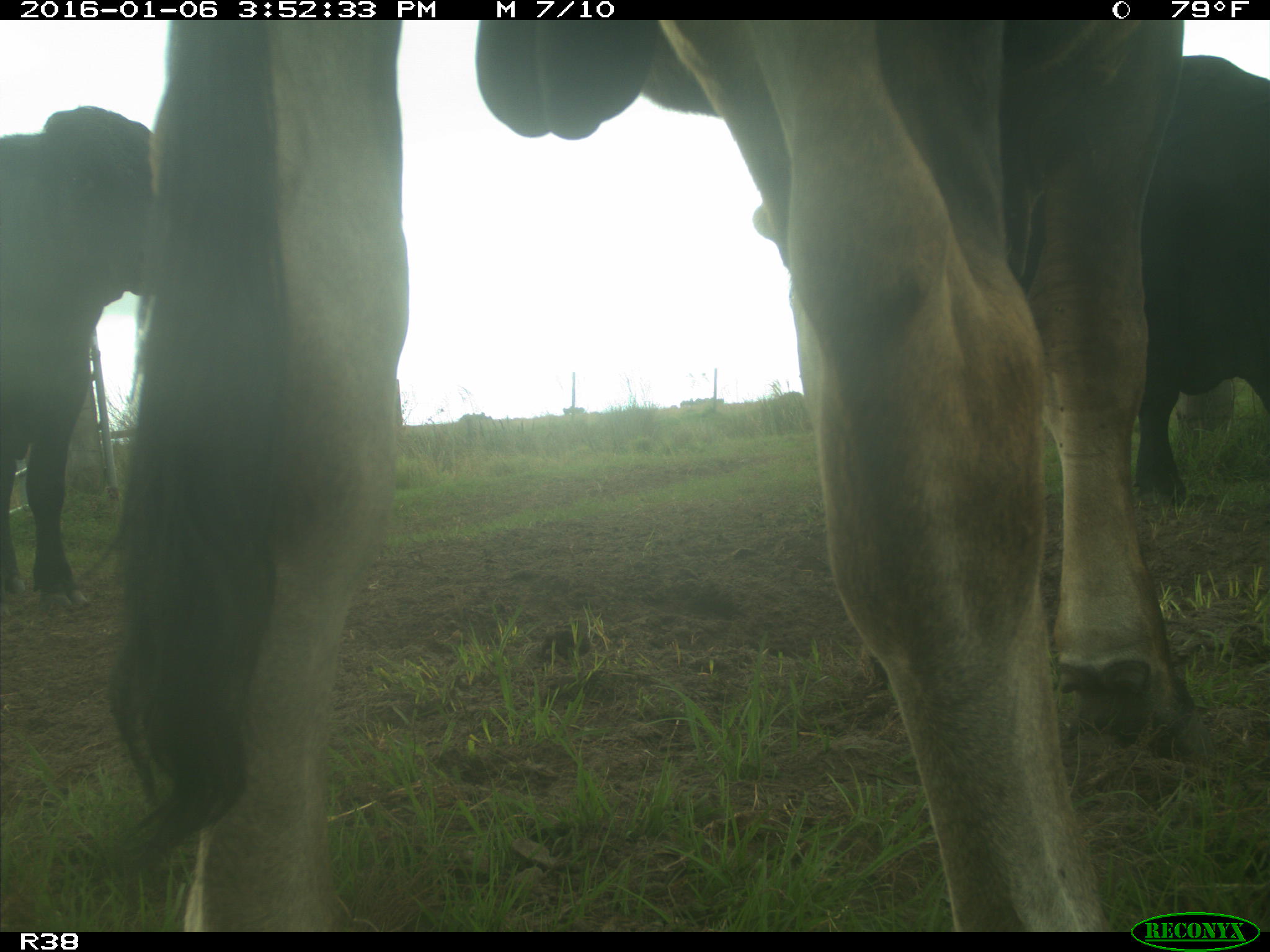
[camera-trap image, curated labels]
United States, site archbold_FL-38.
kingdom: Animalia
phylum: Chordata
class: Mammalia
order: Artiodactyla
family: Bovidae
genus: Bos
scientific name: Bos taurus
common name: domestic cow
Bos taurus (domestic cow).